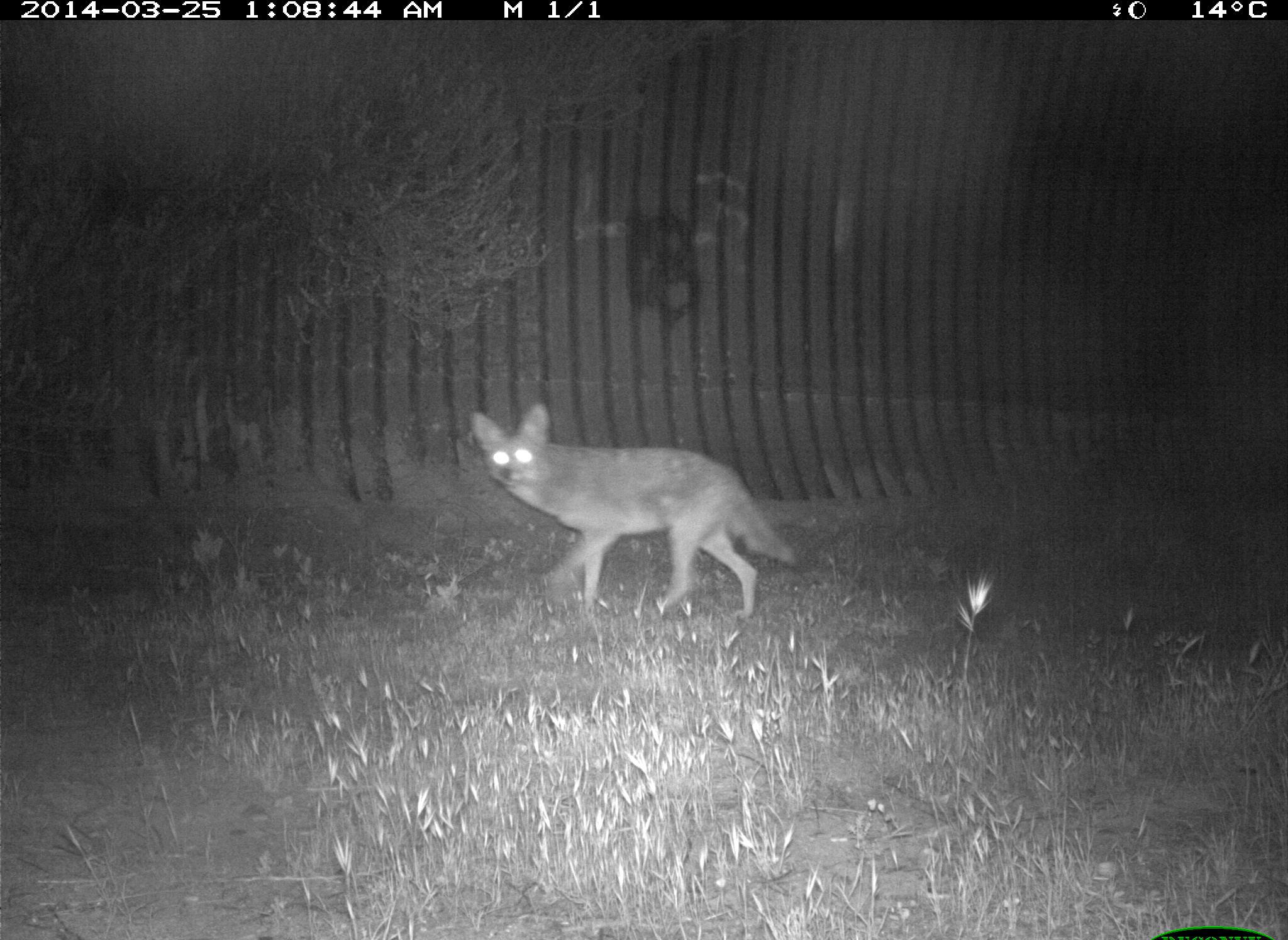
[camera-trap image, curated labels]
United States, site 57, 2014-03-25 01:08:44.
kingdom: Animalia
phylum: Chordata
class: Mammalia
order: Carnivora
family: Canidae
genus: Canis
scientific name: Canis latrans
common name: coyote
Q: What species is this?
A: Coyote (Canis latrans).